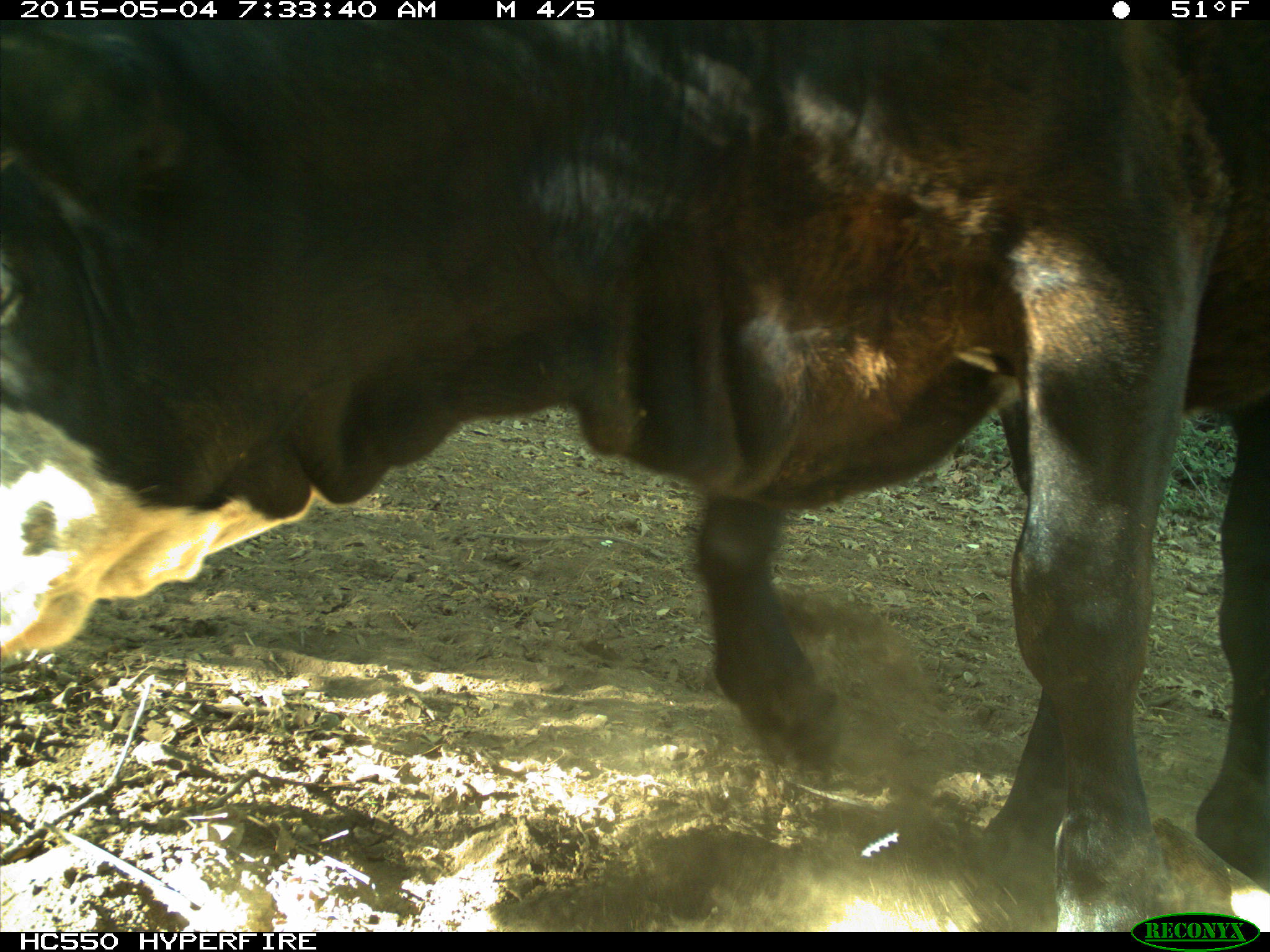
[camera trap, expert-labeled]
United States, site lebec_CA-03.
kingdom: Animalia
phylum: Chordata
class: Mammalia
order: Artiodactyla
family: Bovidae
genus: Bos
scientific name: Bos taurus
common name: domestic cow